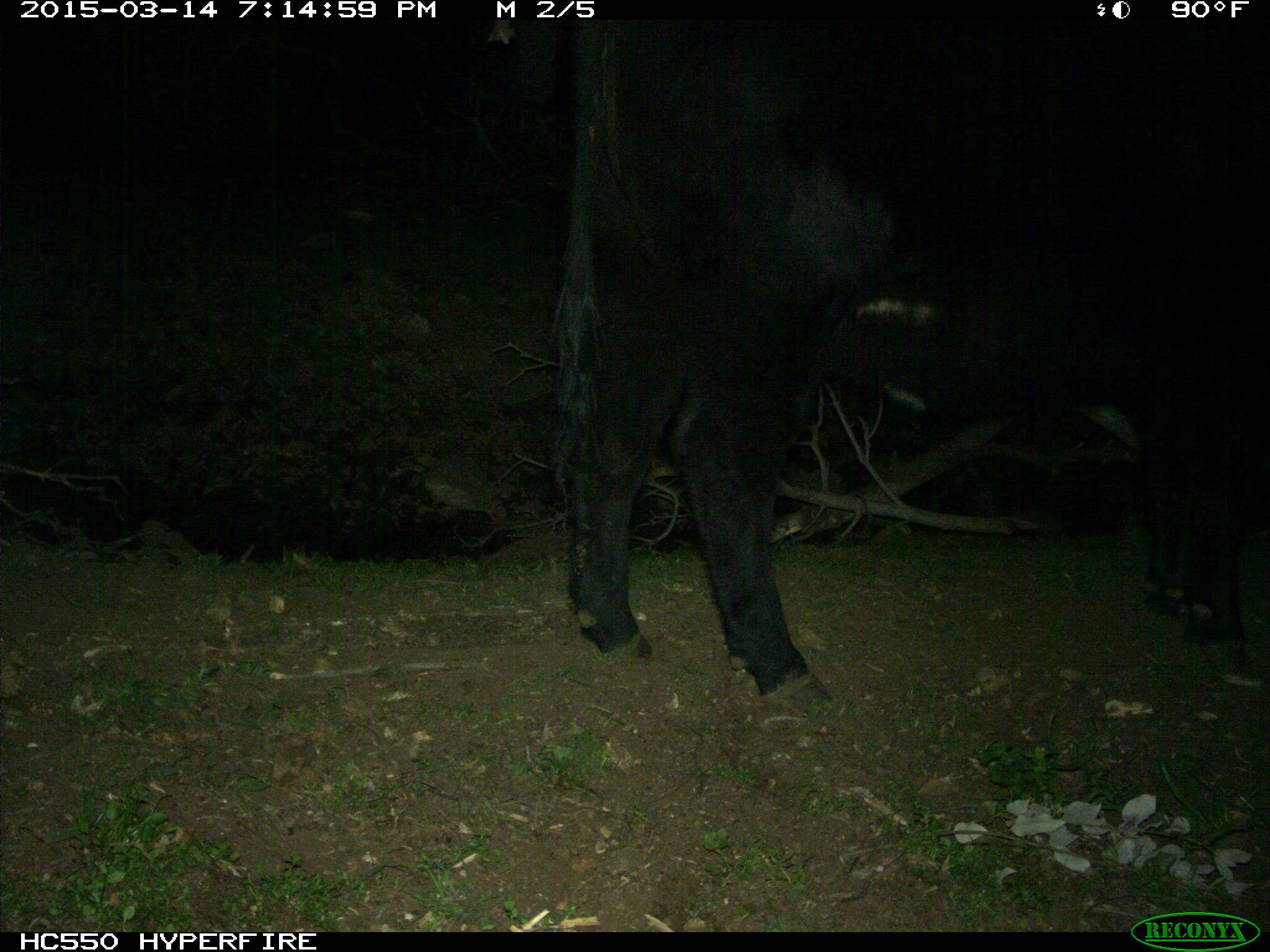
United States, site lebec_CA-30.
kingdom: Animalia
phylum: Chordata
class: Mammalia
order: Artiodactyla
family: Bovidae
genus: Bos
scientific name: Bos taurus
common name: domestic cow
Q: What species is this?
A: Bos taurus (domestic cow).